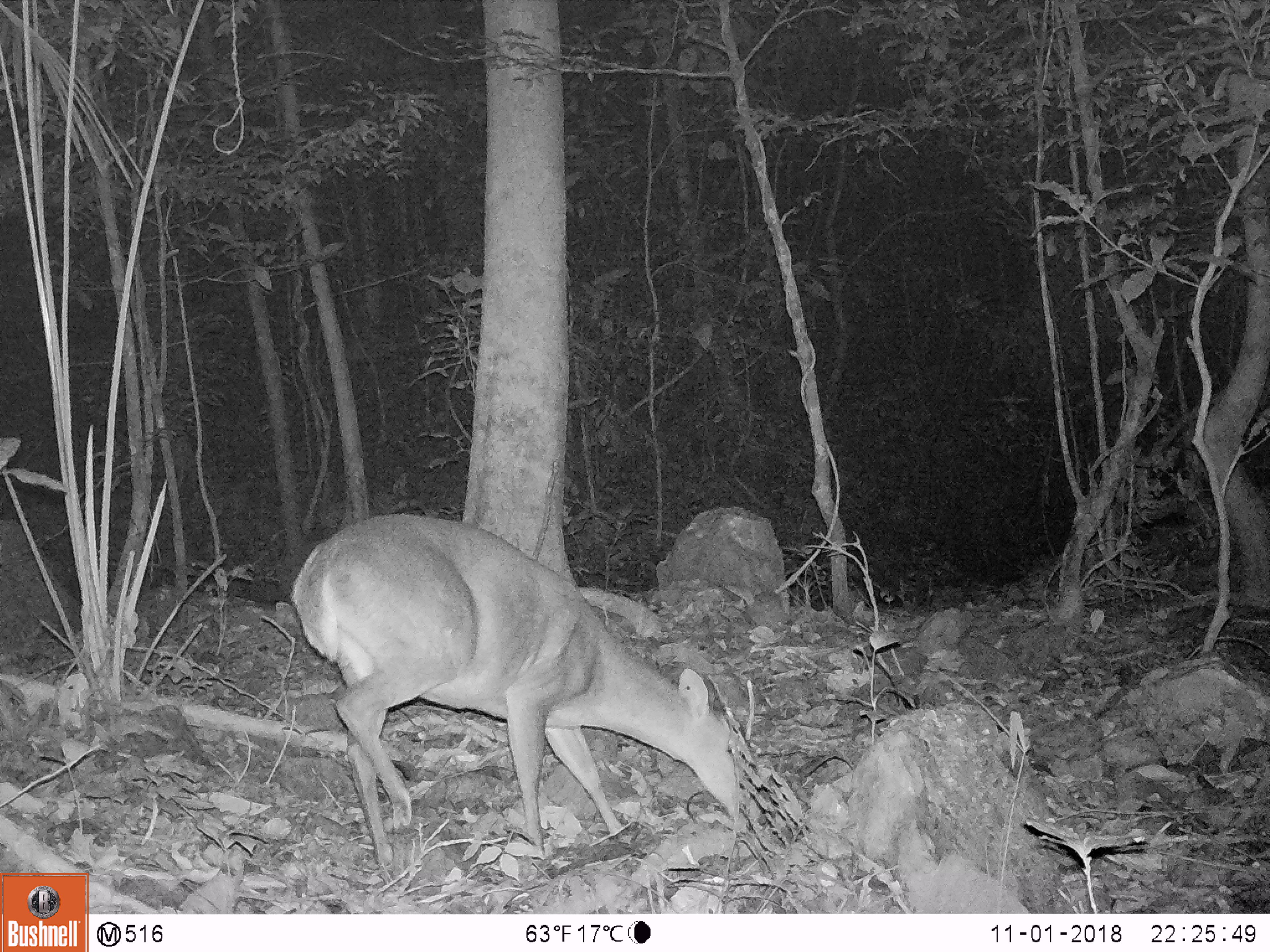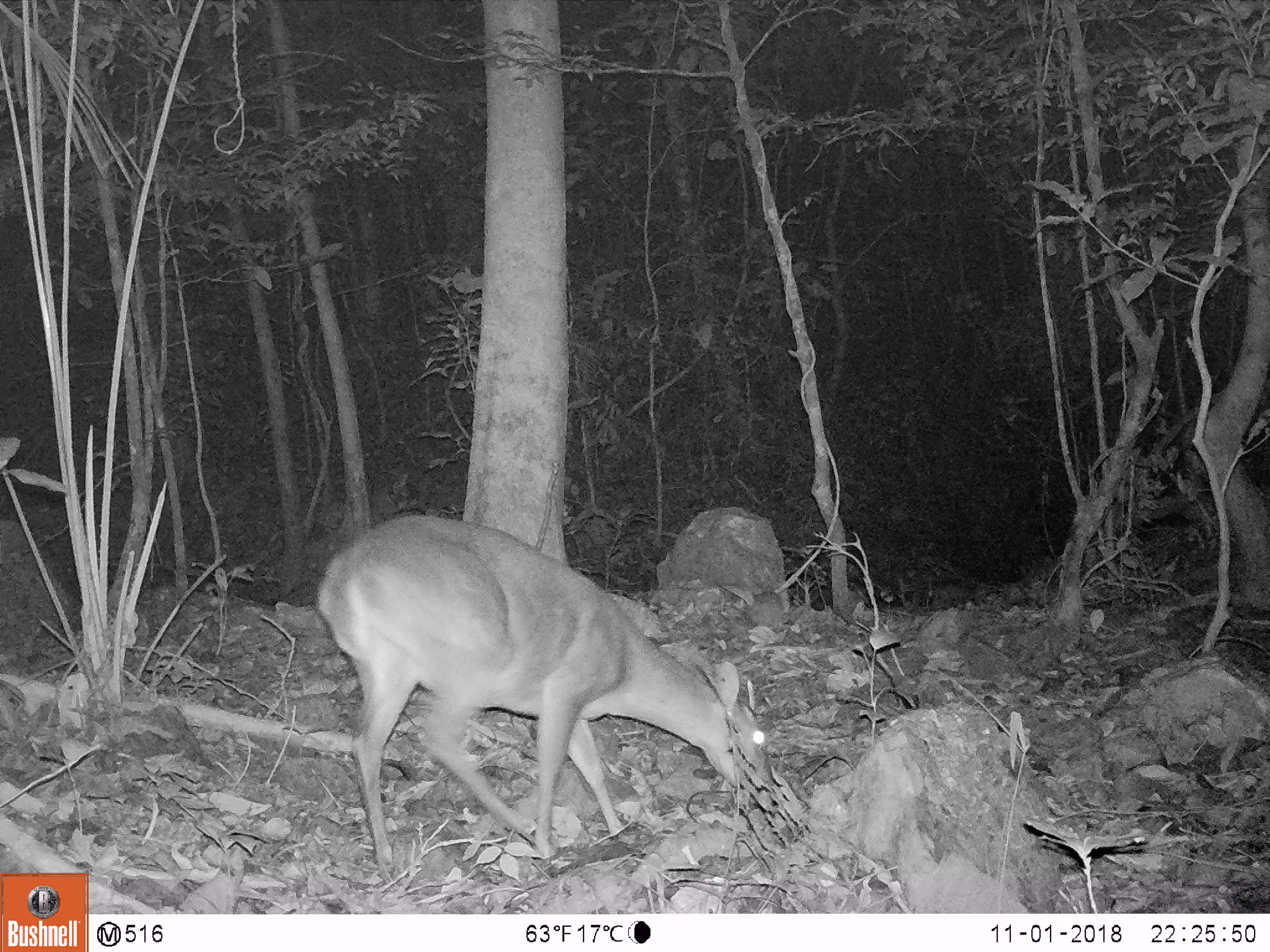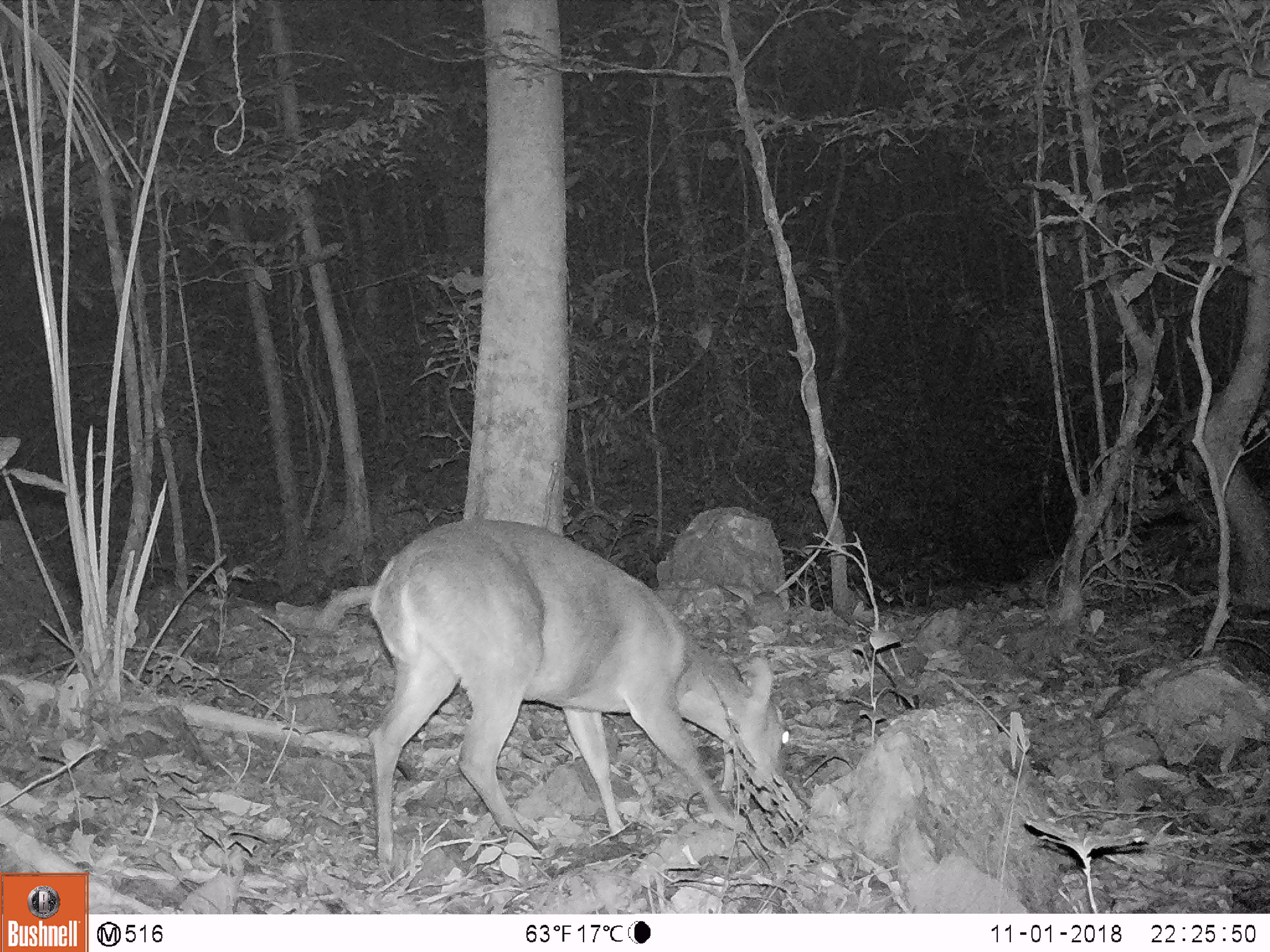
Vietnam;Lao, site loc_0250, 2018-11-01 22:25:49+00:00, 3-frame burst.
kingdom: Animalia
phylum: Chordata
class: Mammalia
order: Artiodactyla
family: Cervidae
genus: Muntiacus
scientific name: Muntiacus vuquangensis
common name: large-antlered muntjac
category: large antlered muntjac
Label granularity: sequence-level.